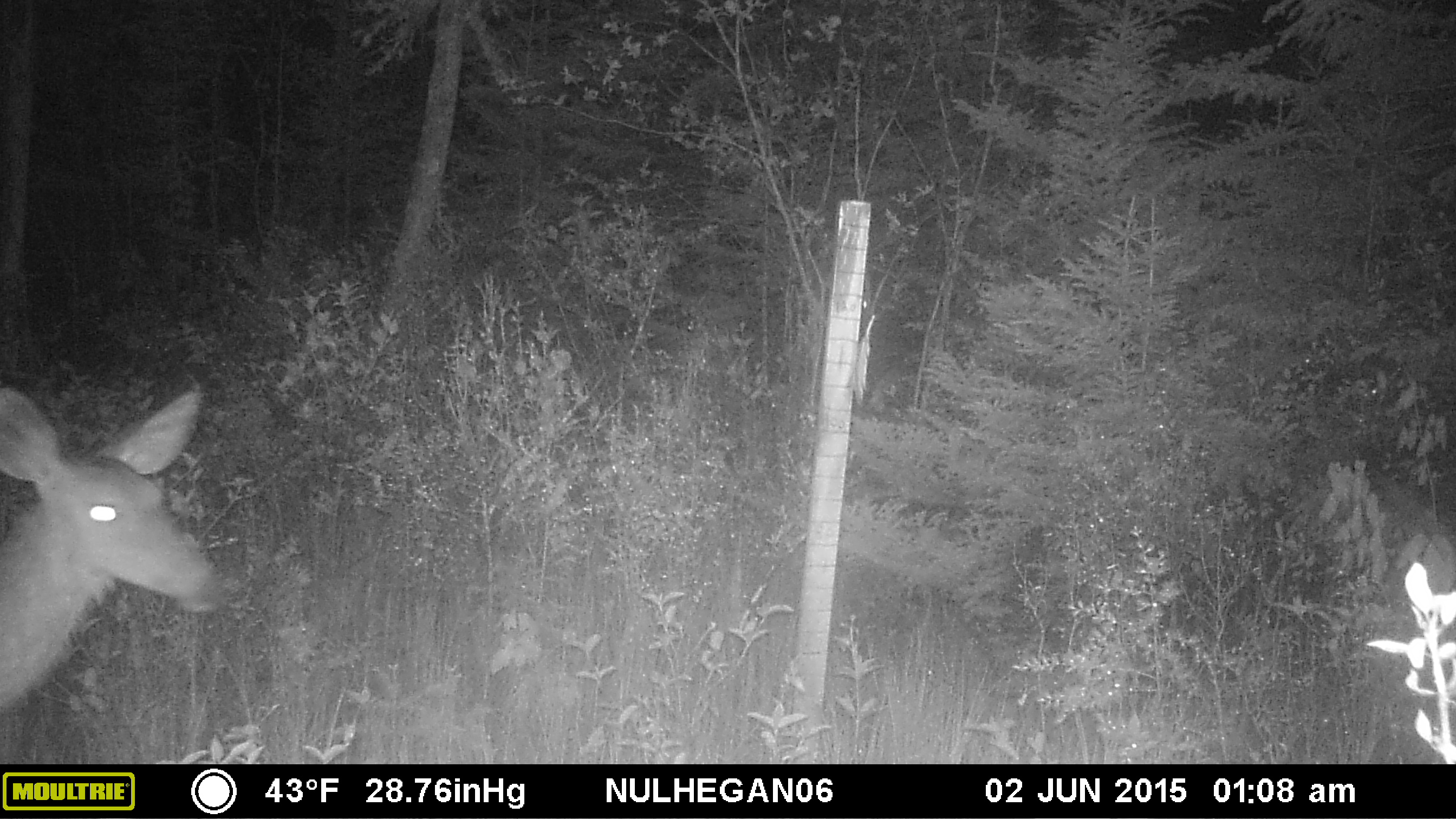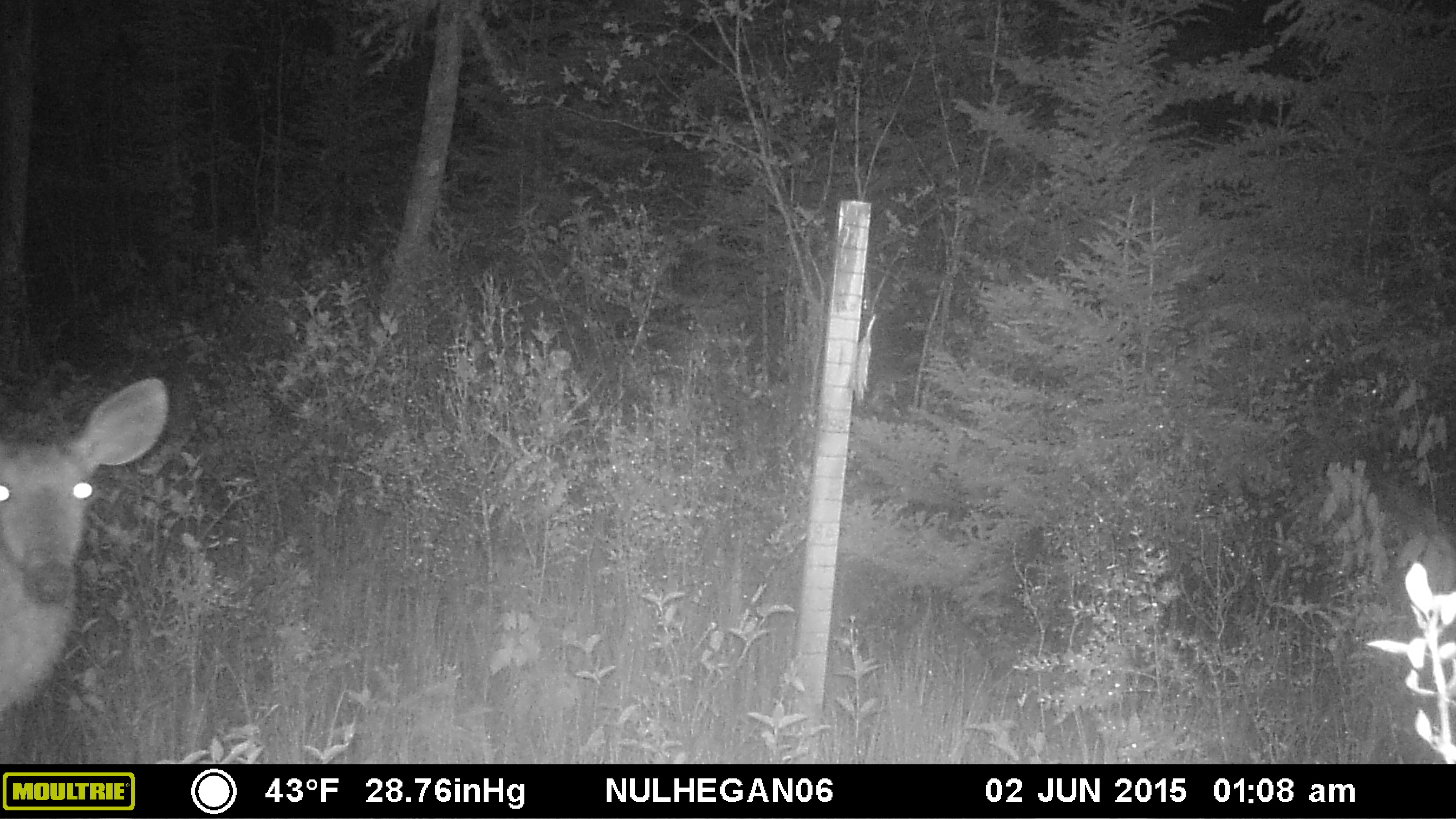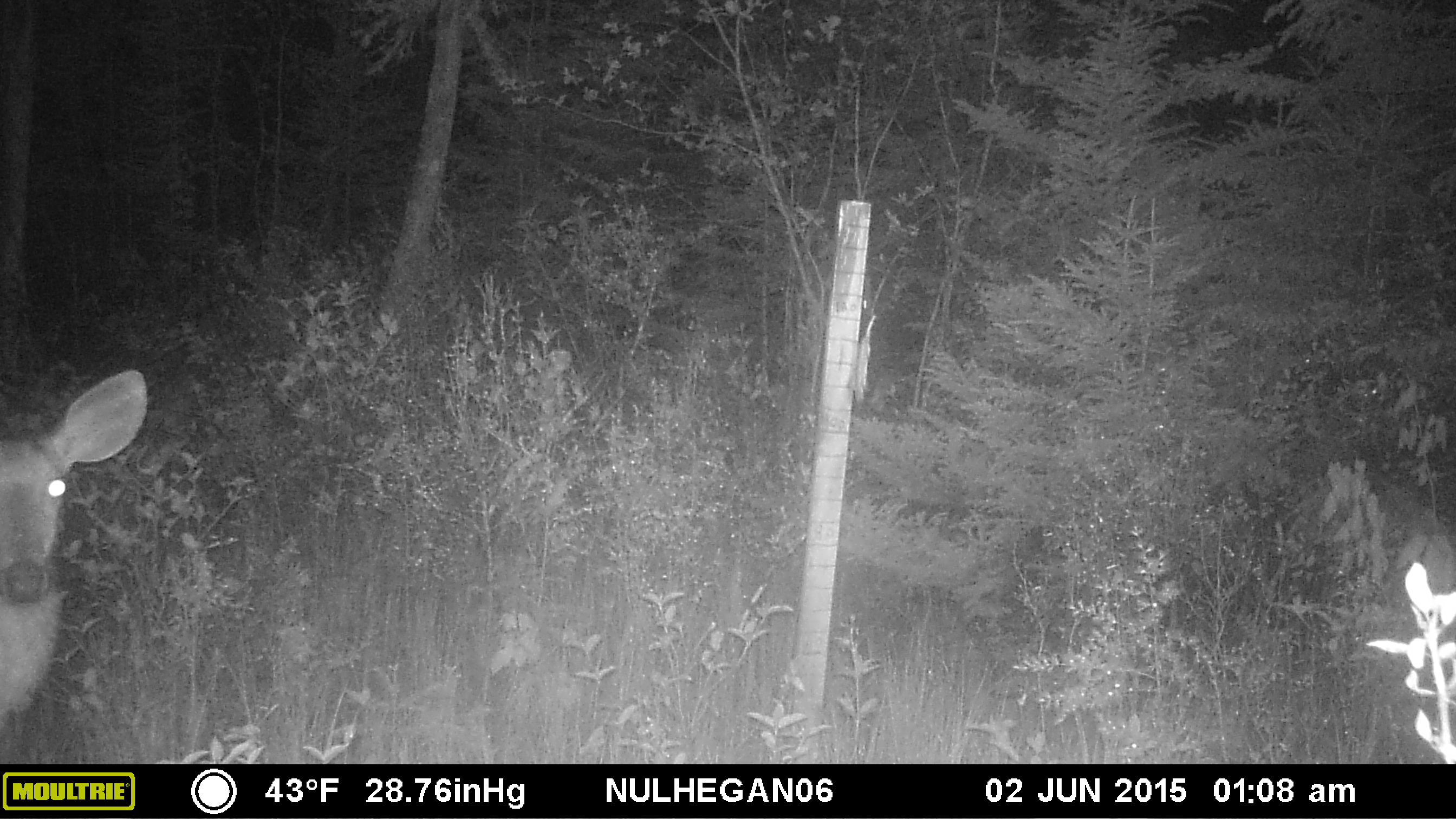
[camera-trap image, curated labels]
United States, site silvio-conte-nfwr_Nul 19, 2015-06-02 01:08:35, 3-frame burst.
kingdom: Animalia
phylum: Chordata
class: Mammalia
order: Artiodactyla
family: Cervidae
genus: Odocoileus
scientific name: Odocoileus virginianus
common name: white-tailed deer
White-tailed deer (Odocoileus virginianus).